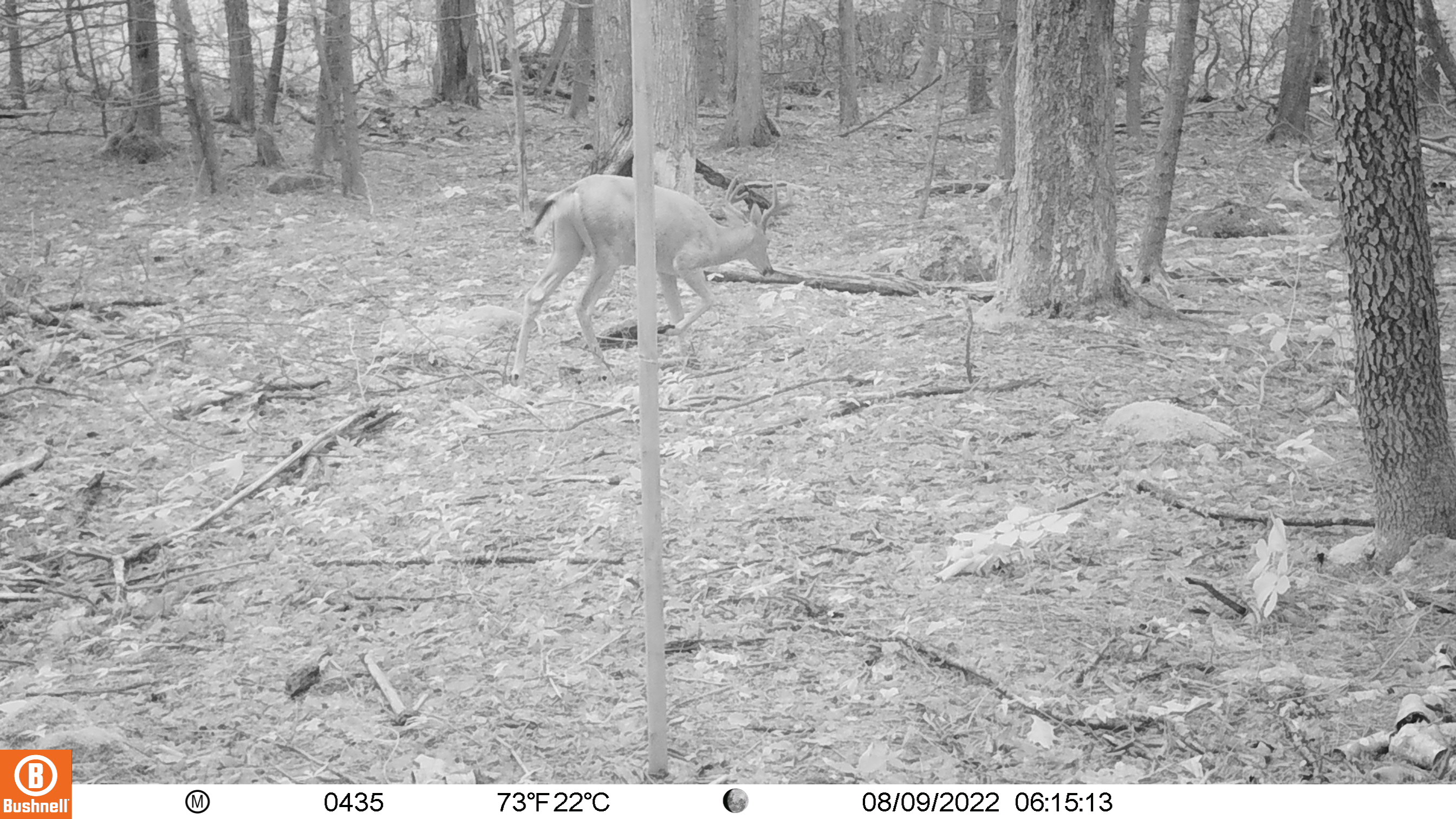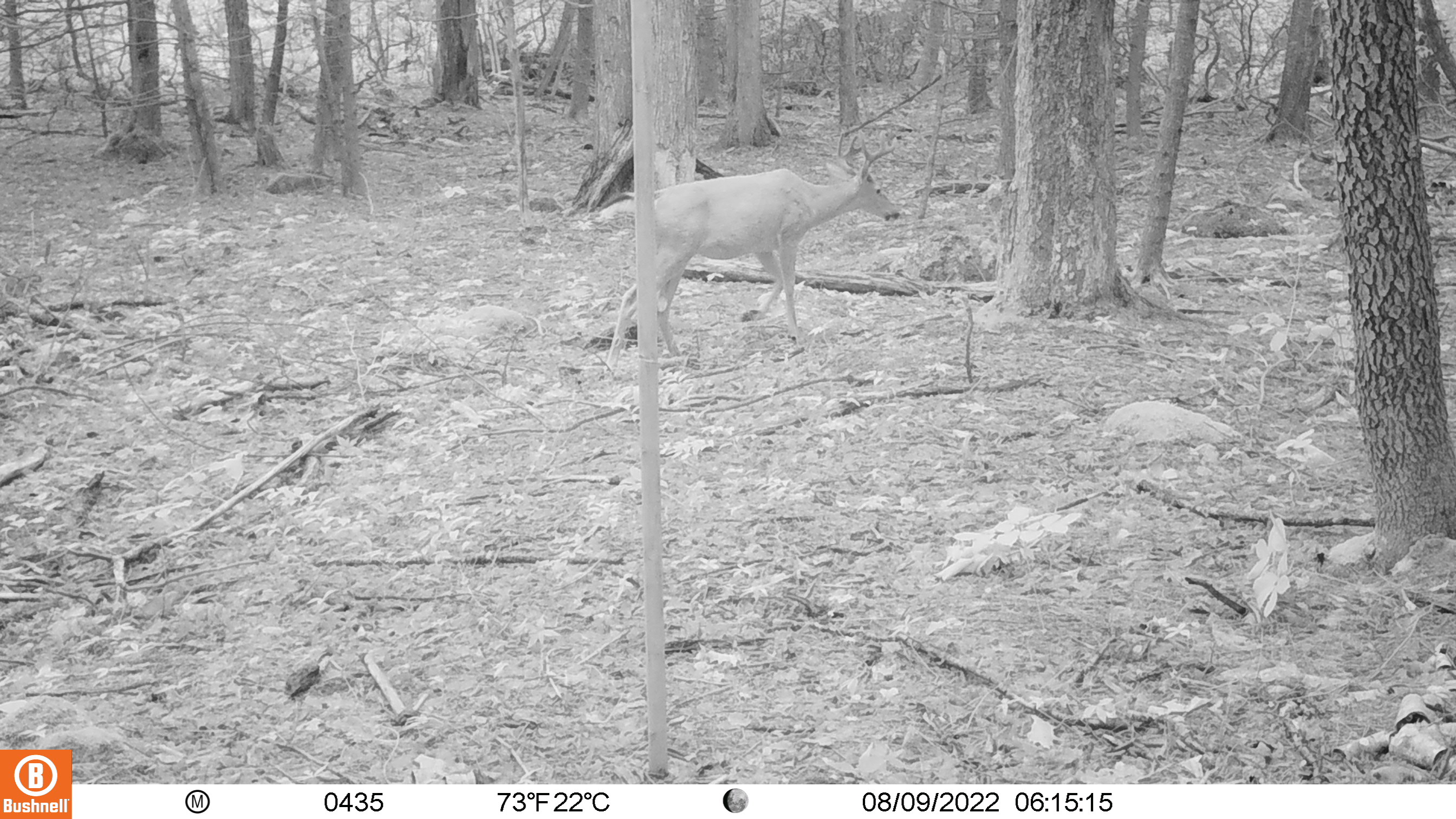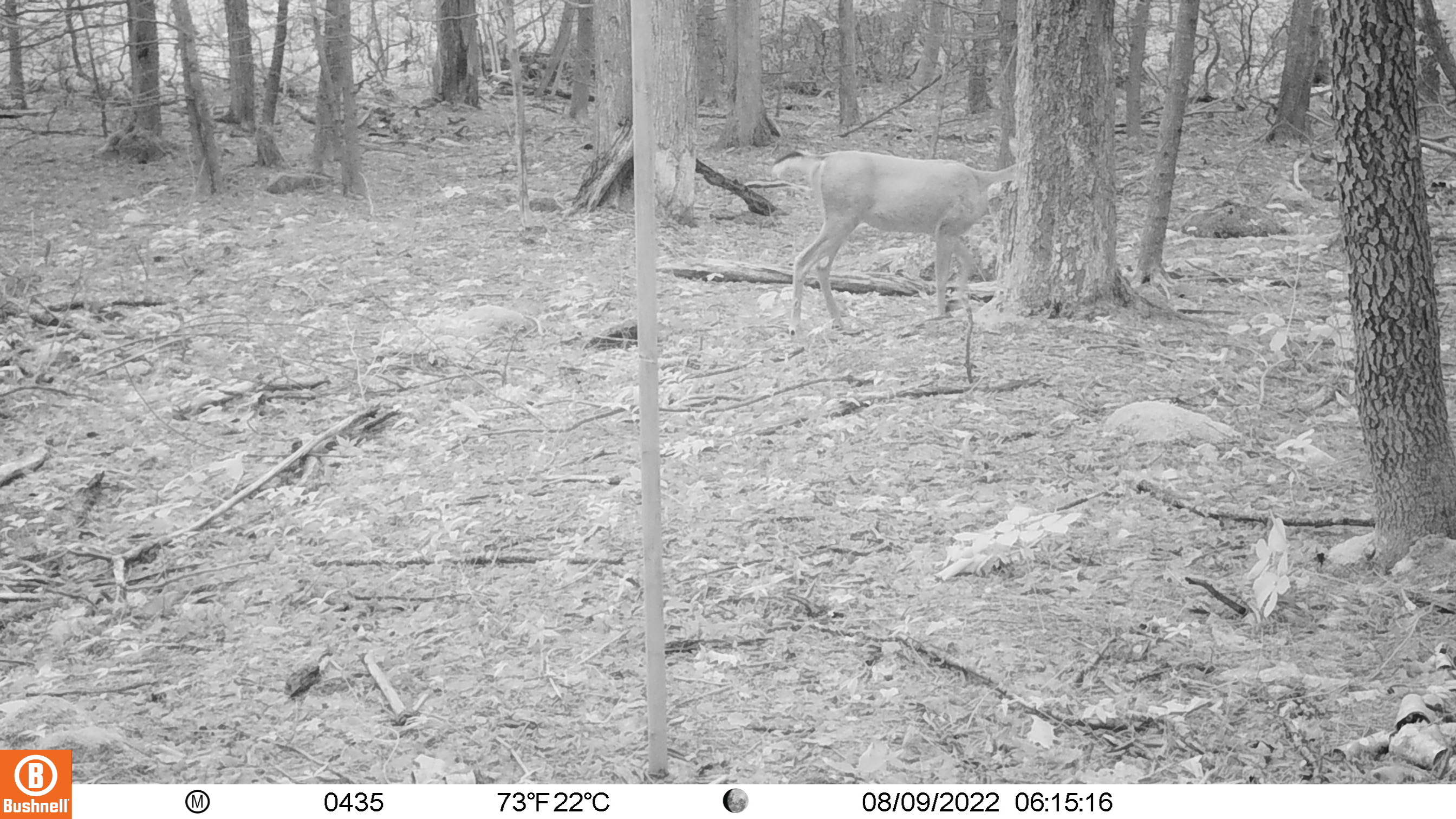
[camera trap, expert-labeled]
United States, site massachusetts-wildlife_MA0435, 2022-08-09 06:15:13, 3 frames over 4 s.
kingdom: Animalia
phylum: Chordata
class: Mammalia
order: Artiodactyla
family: Cervidae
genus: Odocoileus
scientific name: Odocoileus virginianus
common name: white-tailed deer